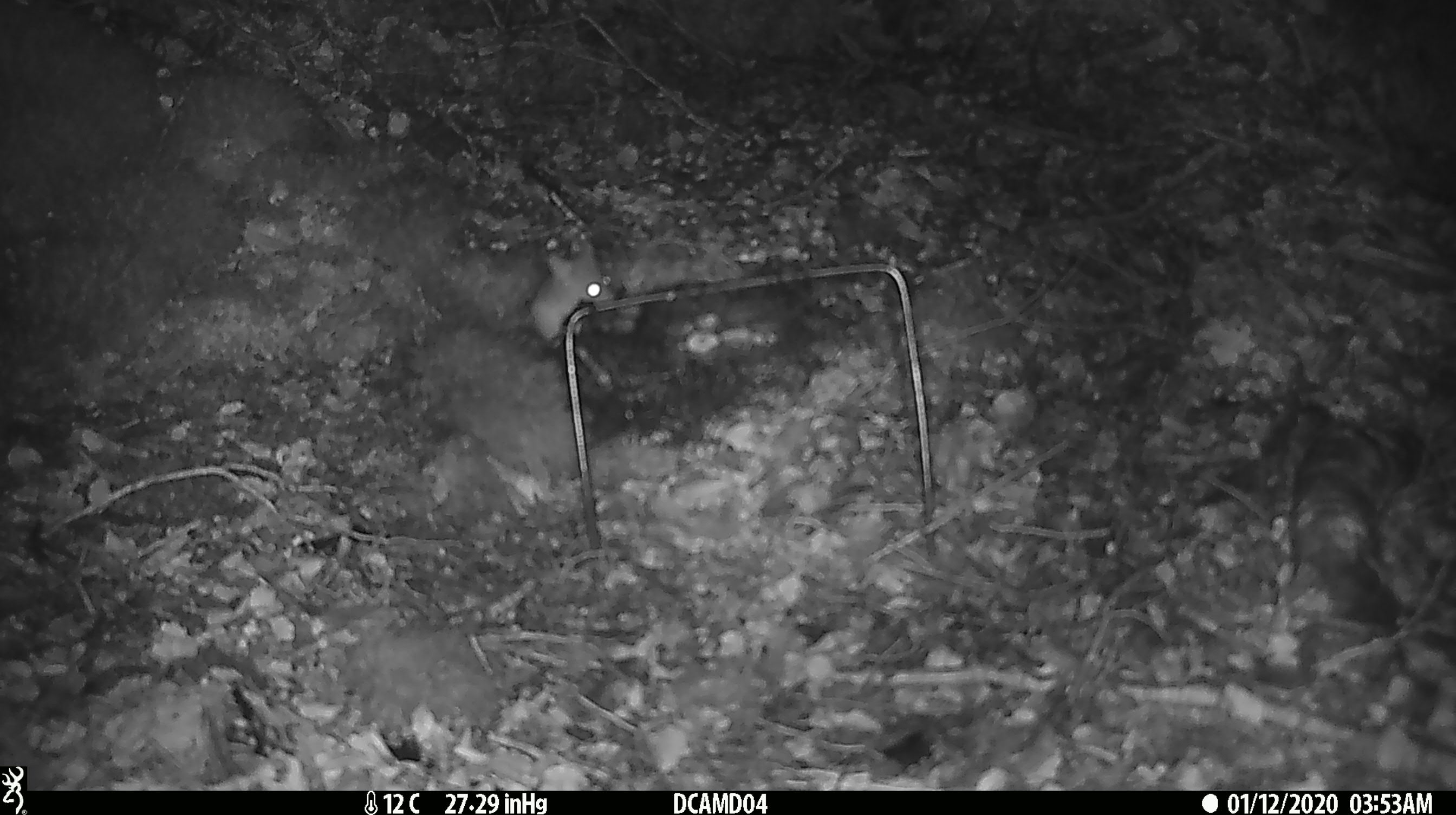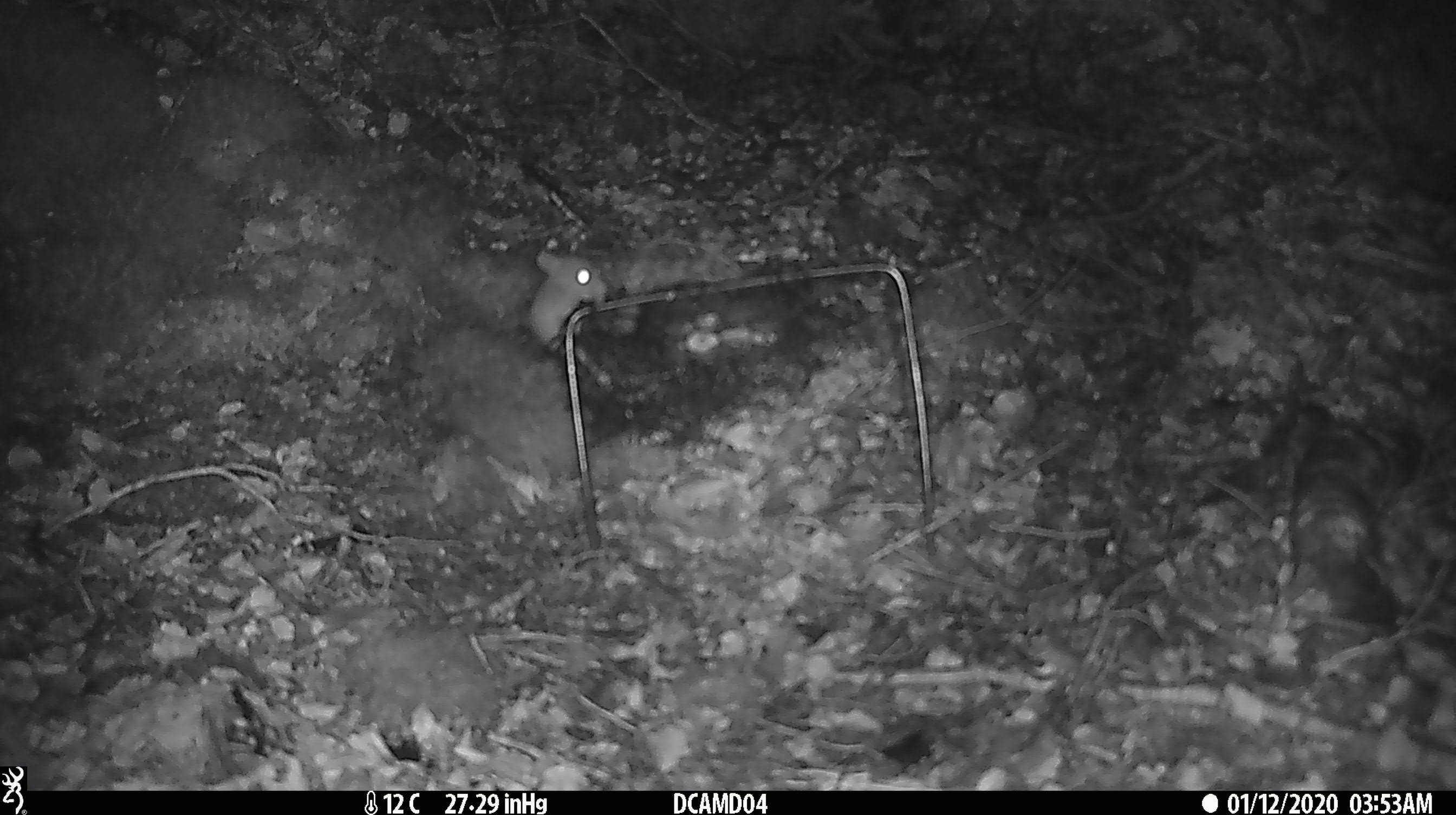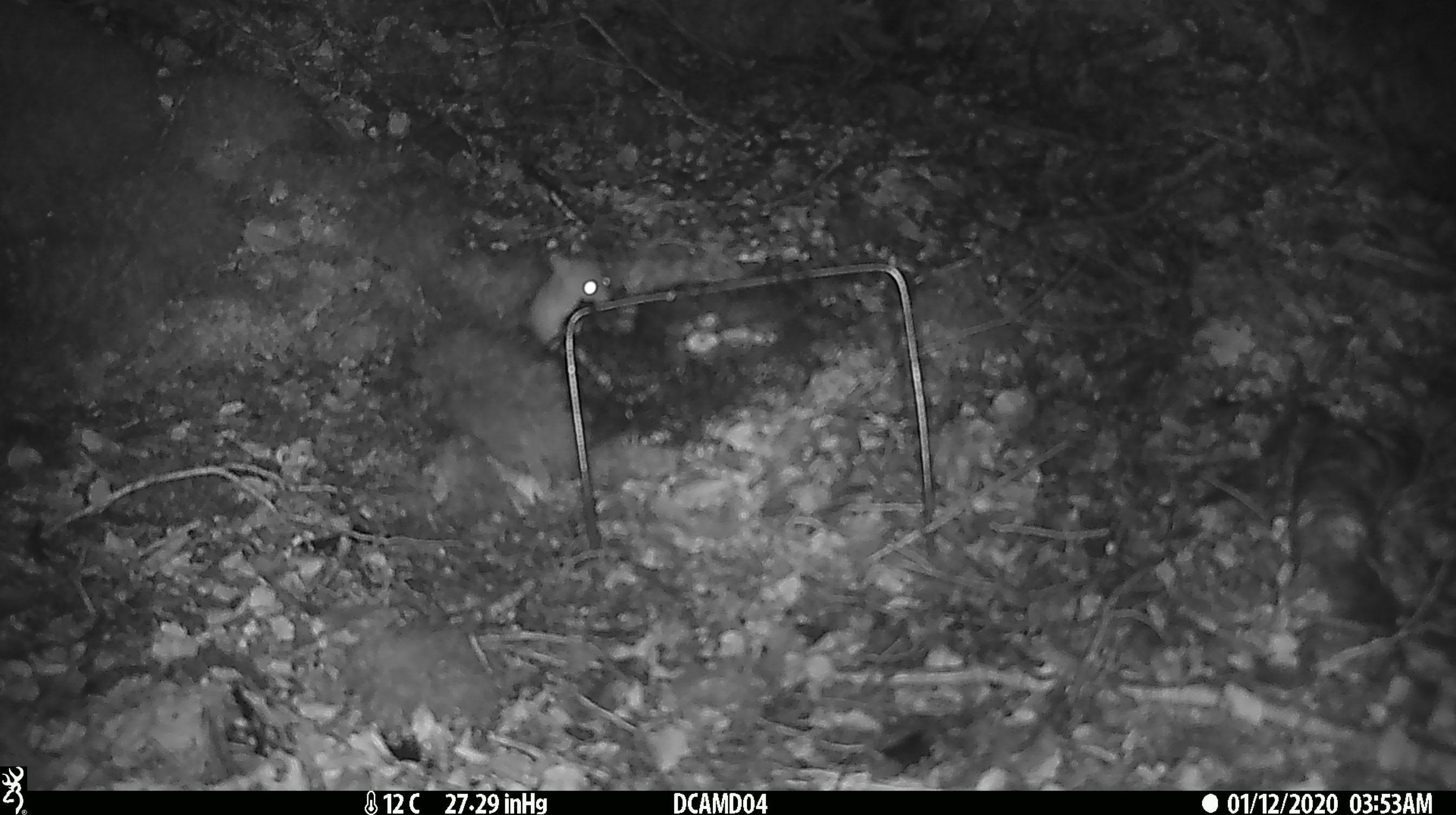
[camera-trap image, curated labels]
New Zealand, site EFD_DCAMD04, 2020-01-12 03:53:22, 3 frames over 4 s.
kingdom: Animalia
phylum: Chordata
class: Mammalia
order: Rodentia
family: Muridae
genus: Mus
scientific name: Mus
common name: mouse